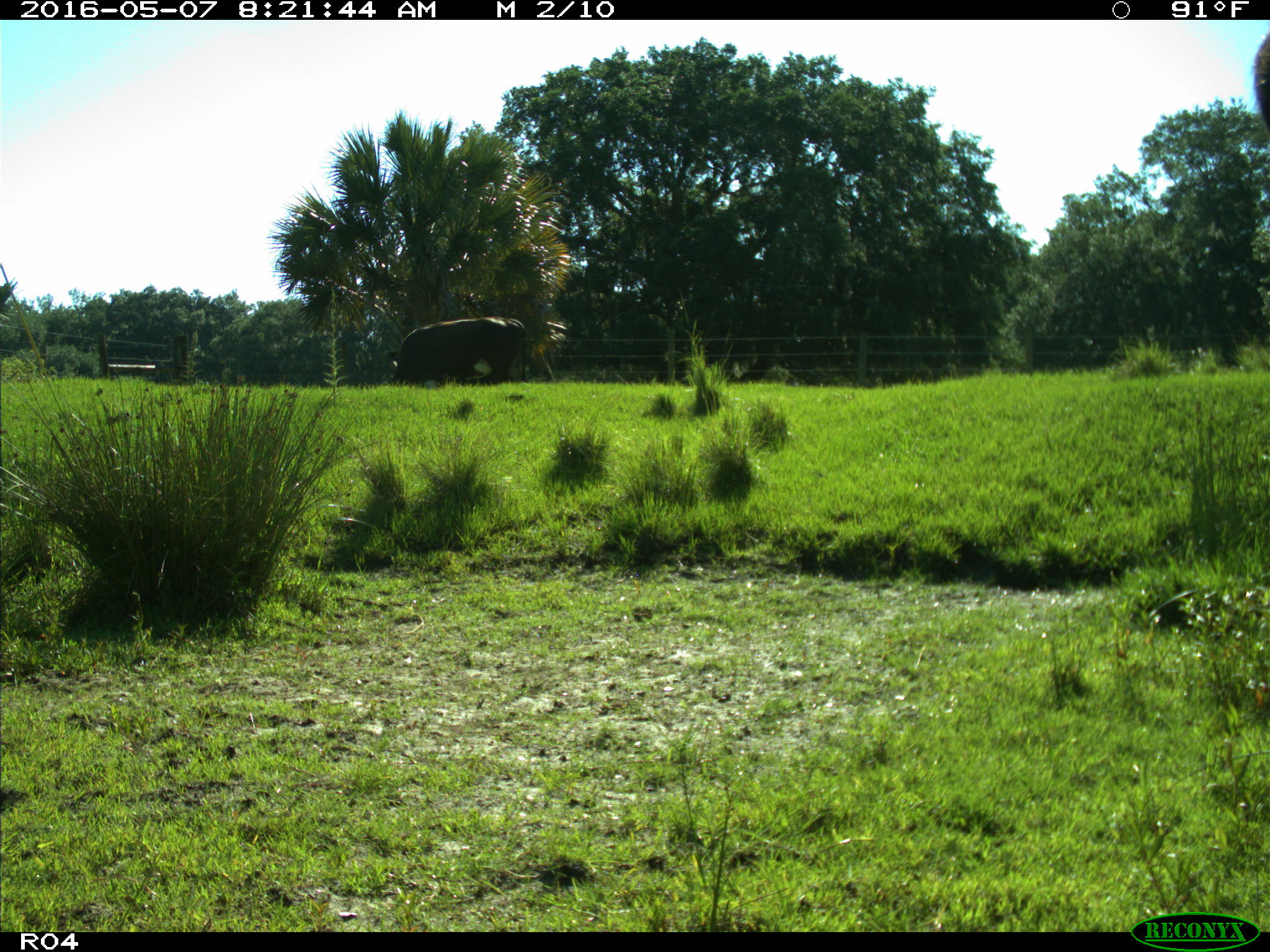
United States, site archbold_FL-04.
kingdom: Animalia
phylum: Chordata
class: Mammalia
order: Artiodactyla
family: Bovidae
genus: Bos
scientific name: Bos taurus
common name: domestic cow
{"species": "Bos taurus (domestic cow)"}